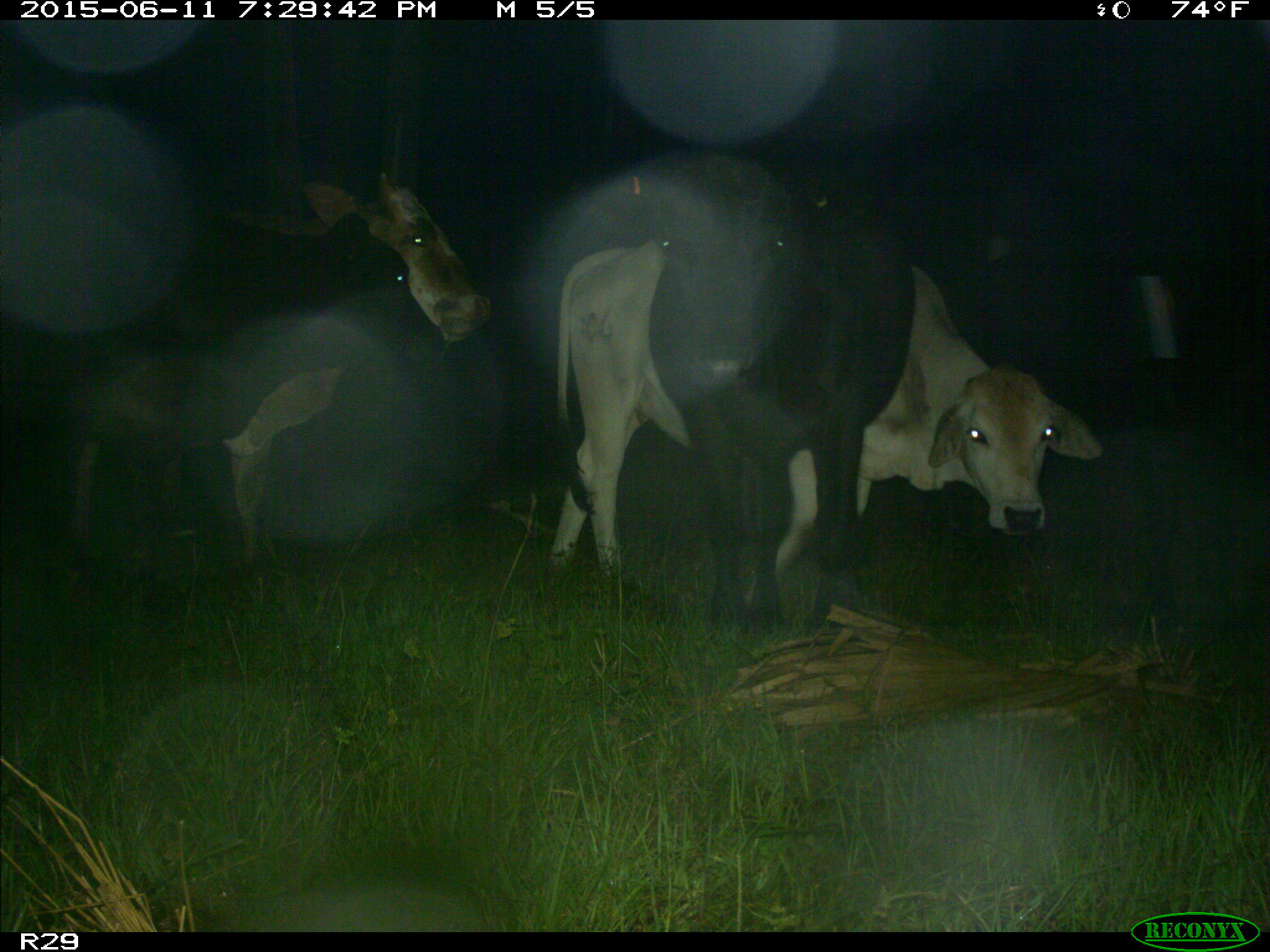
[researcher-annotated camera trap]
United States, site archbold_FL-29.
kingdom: Animalia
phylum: Chordata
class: Mammalia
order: Artiodactyla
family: Bovidae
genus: Bos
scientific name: Bos taurus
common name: domestic cow